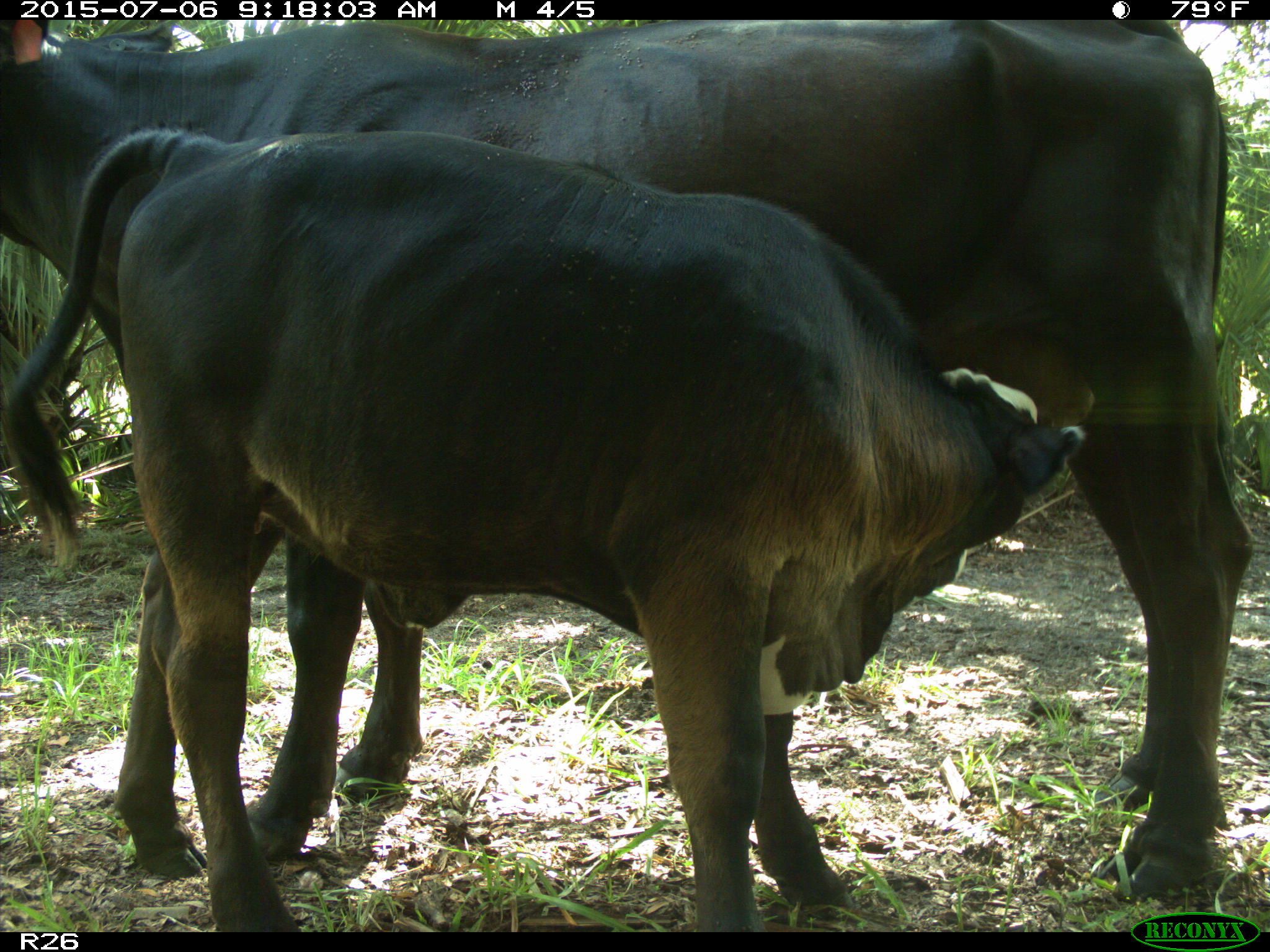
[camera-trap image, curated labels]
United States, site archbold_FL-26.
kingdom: Animalia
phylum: Chordata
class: Mammalia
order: Artiodactyla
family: Bovidae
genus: Bos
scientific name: Bos taurus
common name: domestic cow